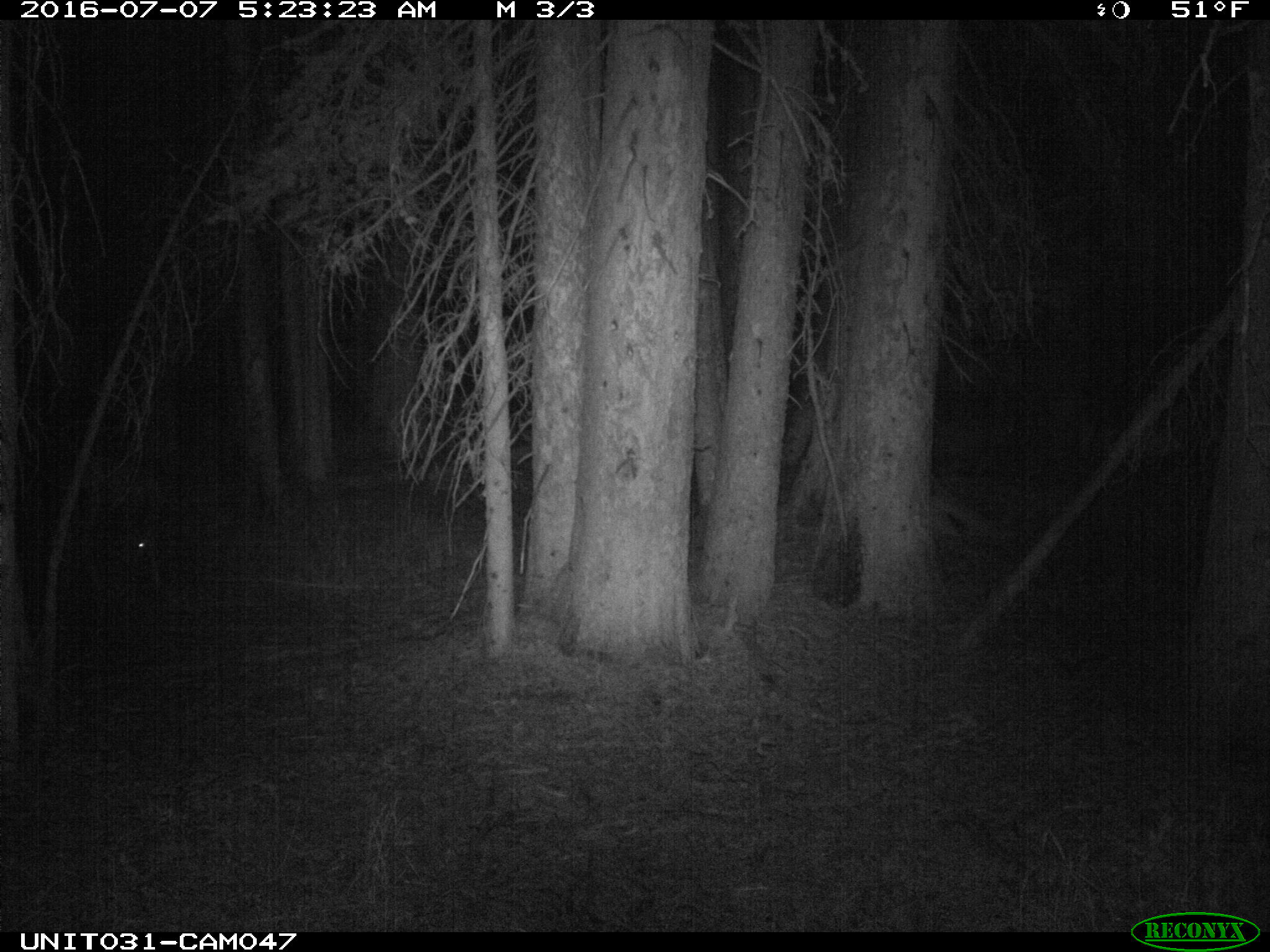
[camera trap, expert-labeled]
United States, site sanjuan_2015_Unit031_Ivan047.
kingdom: Animalia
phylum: Chordata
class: Mammalia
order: Artiodactyla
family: Cervidae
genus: Odocoileus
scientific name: Odocoileus hemionus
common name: mule deer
Odocoileus hemionus (mule deer).